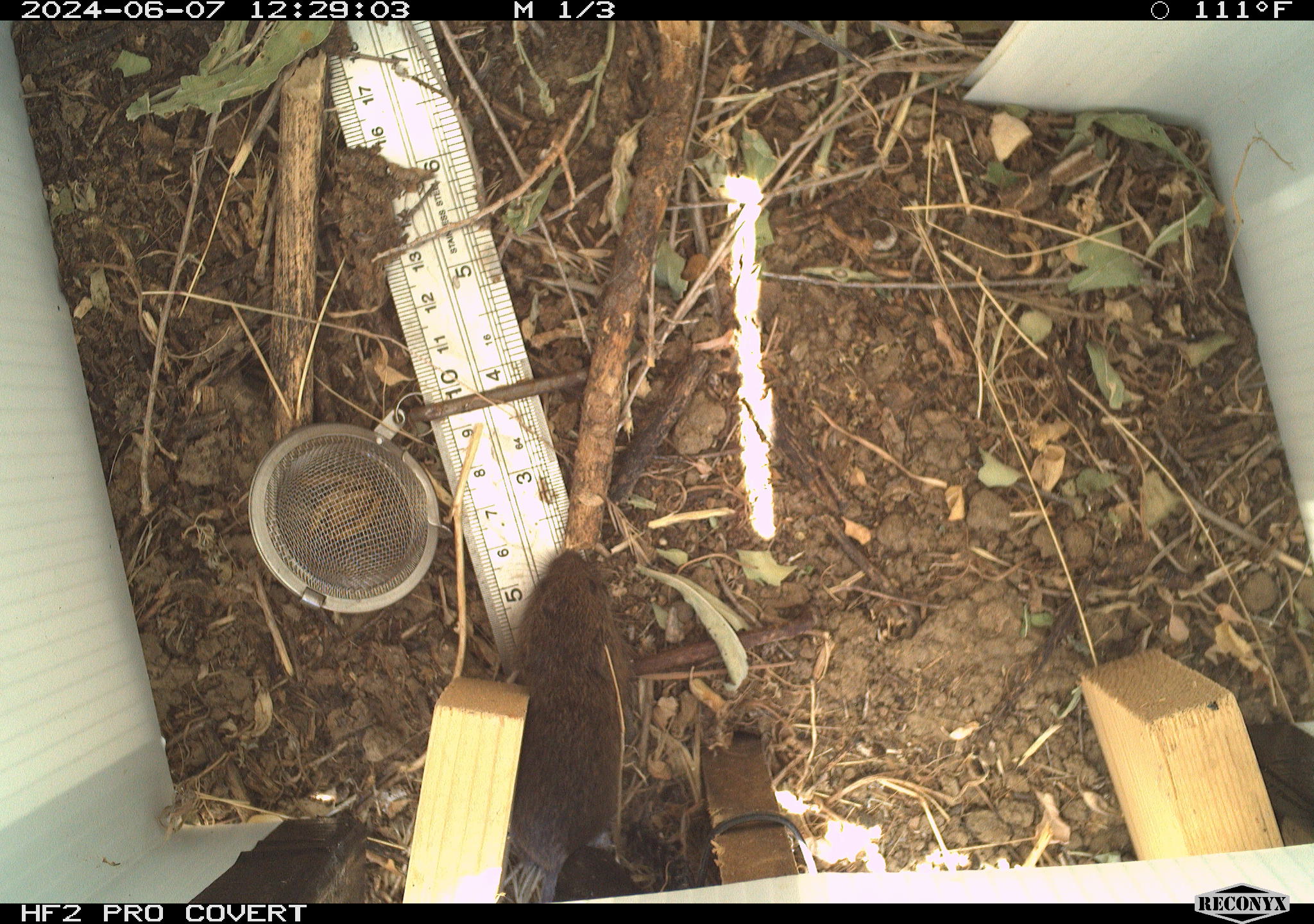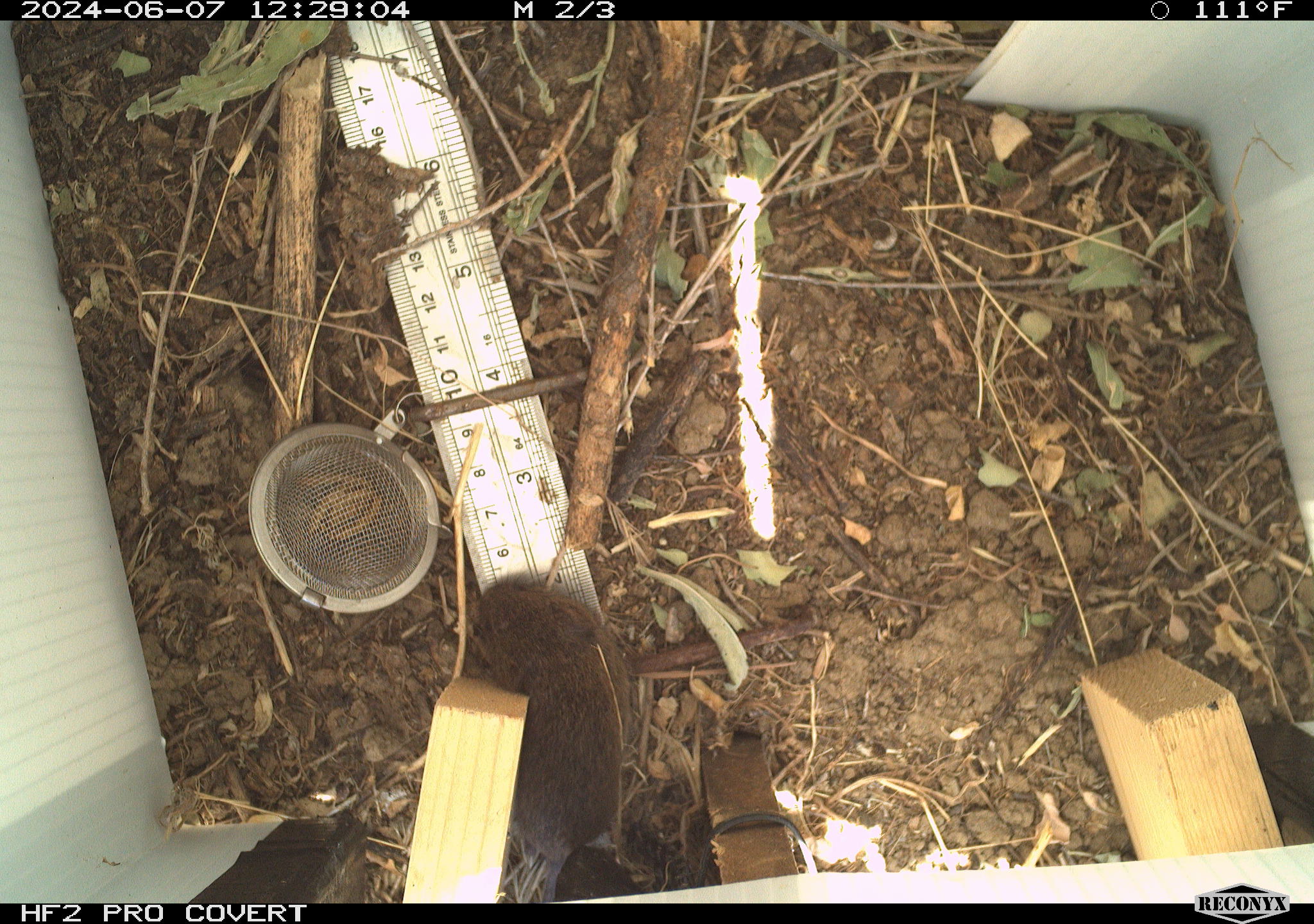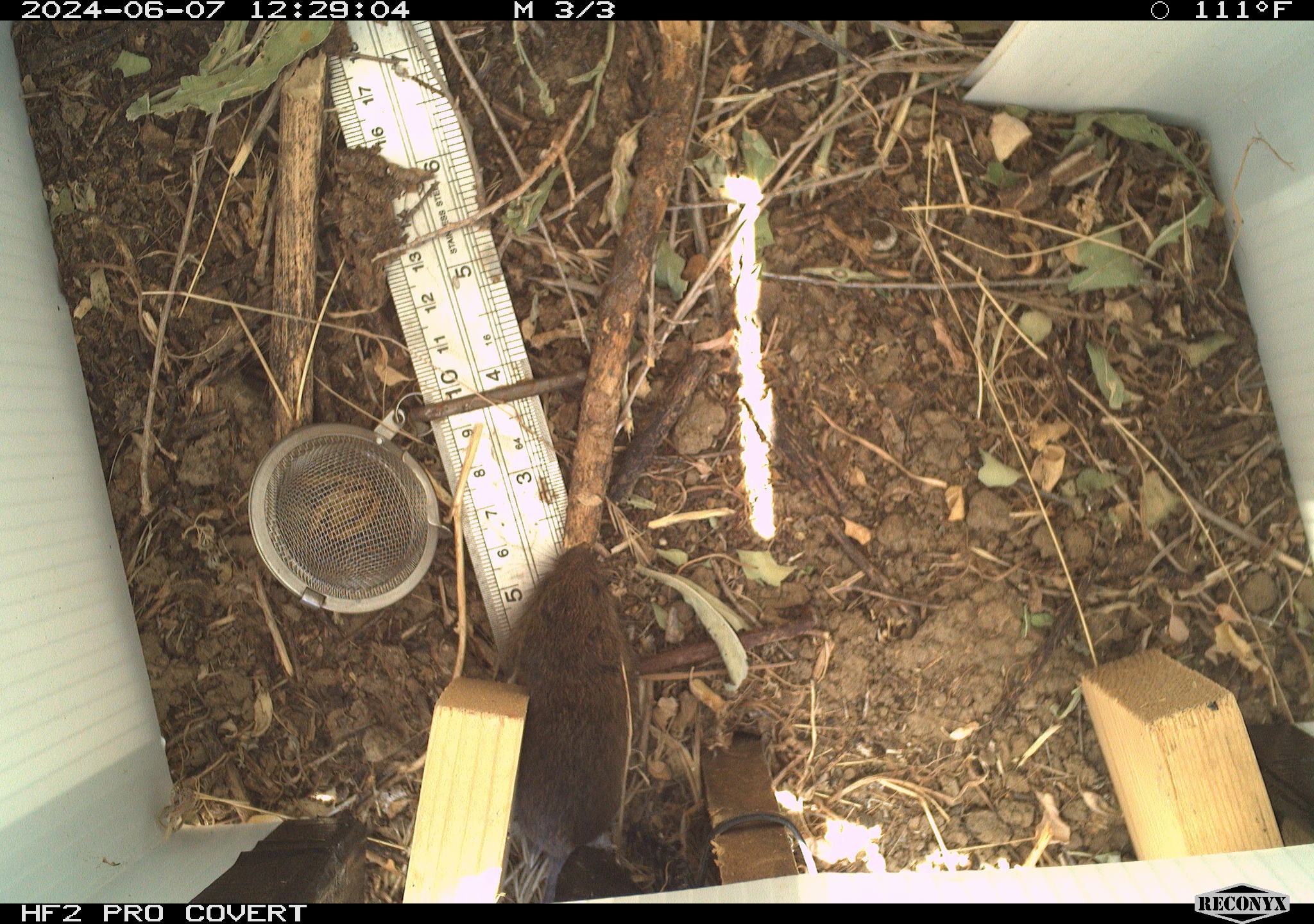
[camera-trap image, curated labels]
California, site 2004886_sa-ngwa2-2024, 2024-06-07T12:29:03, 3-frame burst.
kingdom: Animalia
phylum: Chordata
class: Mammalia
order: Rodentia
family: Cricetidae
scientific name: Arvicolinae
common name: voles, lemmings, and muskrats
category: arvicolinae subfamily